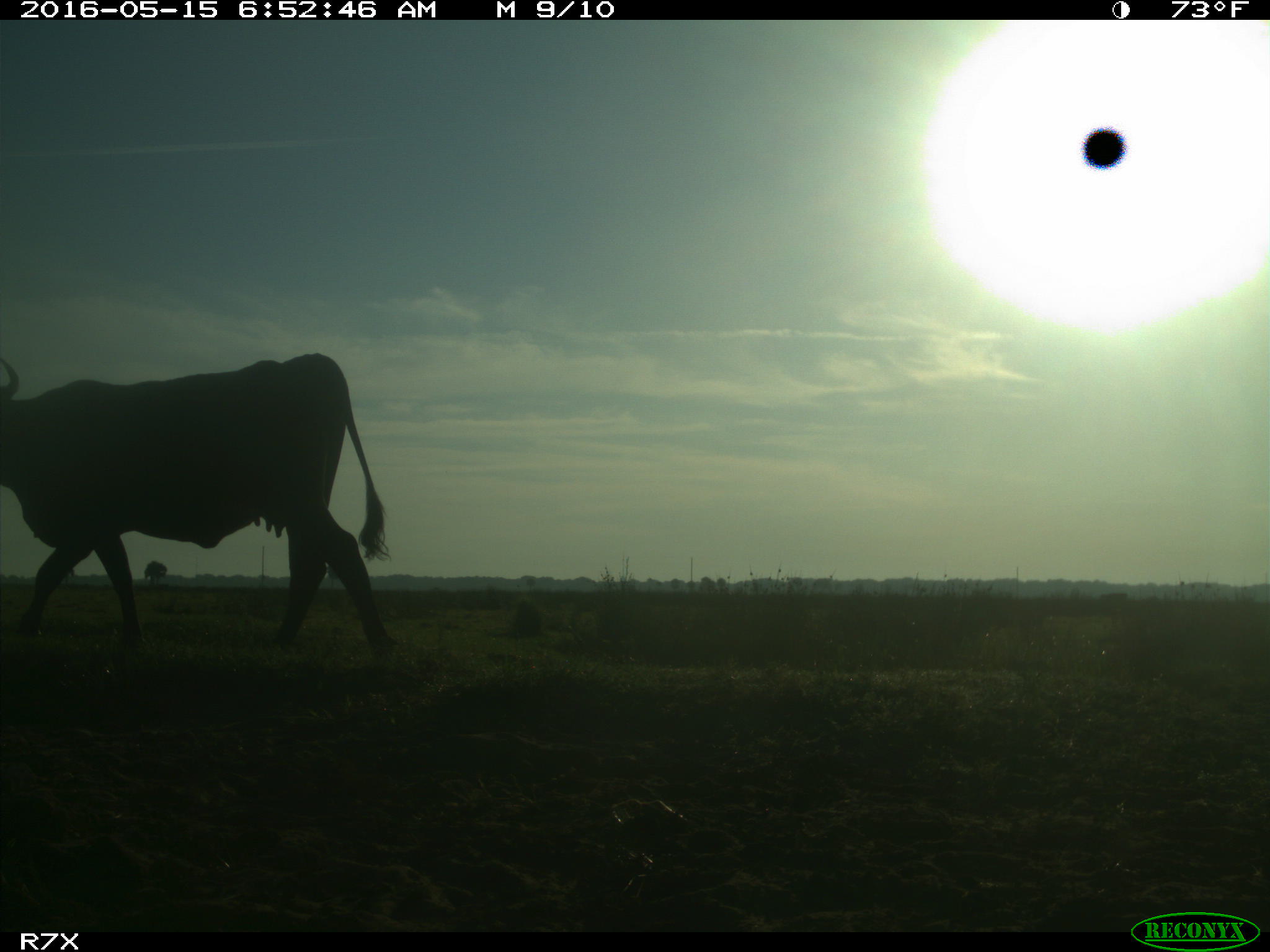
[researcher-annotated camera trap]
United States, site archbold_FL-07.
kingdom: Animalia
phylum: Chordata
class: Mammalia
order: Artiodactyla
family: Bovidae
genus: Bos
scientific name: Bos taurus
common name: domestic cow